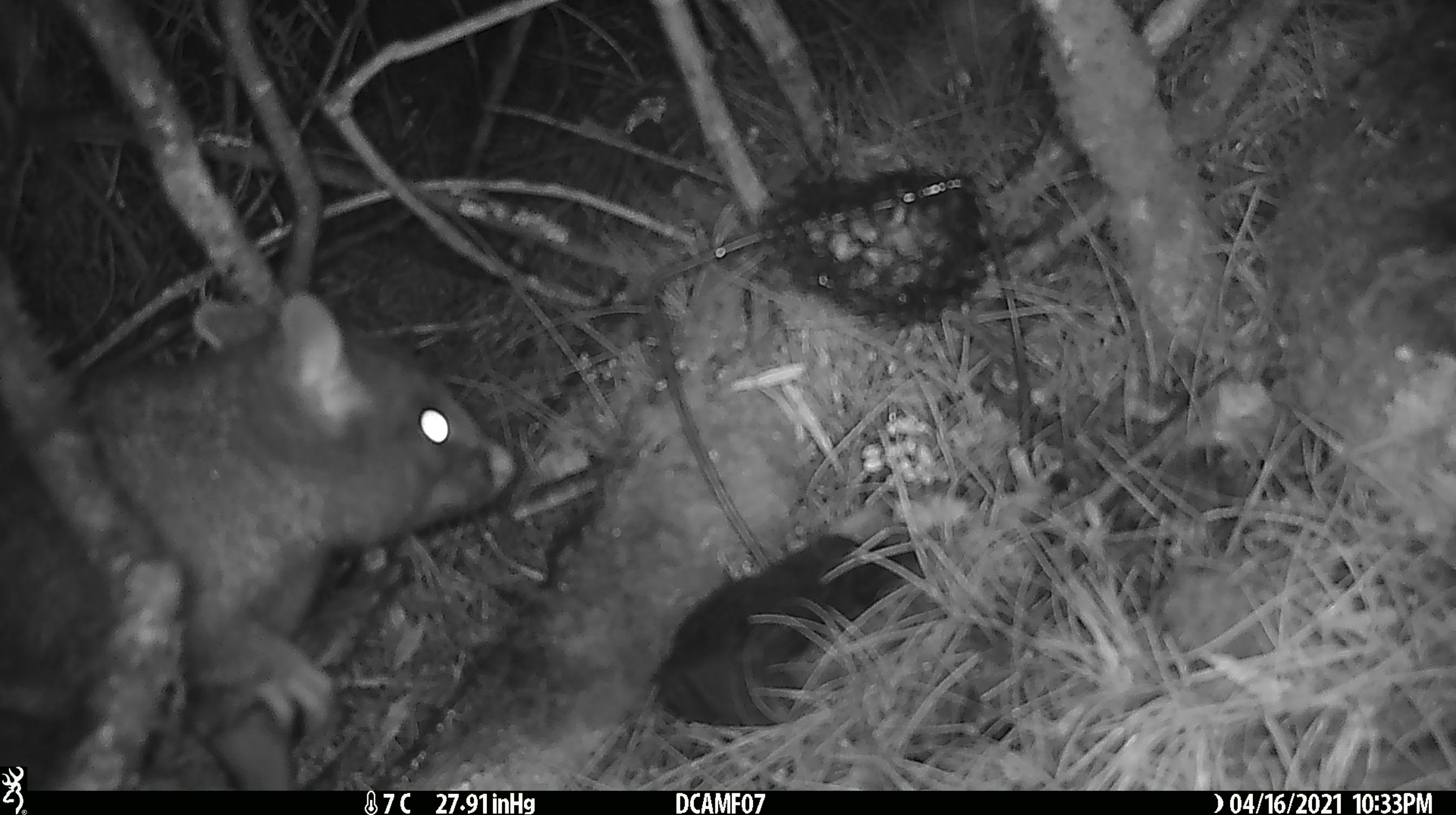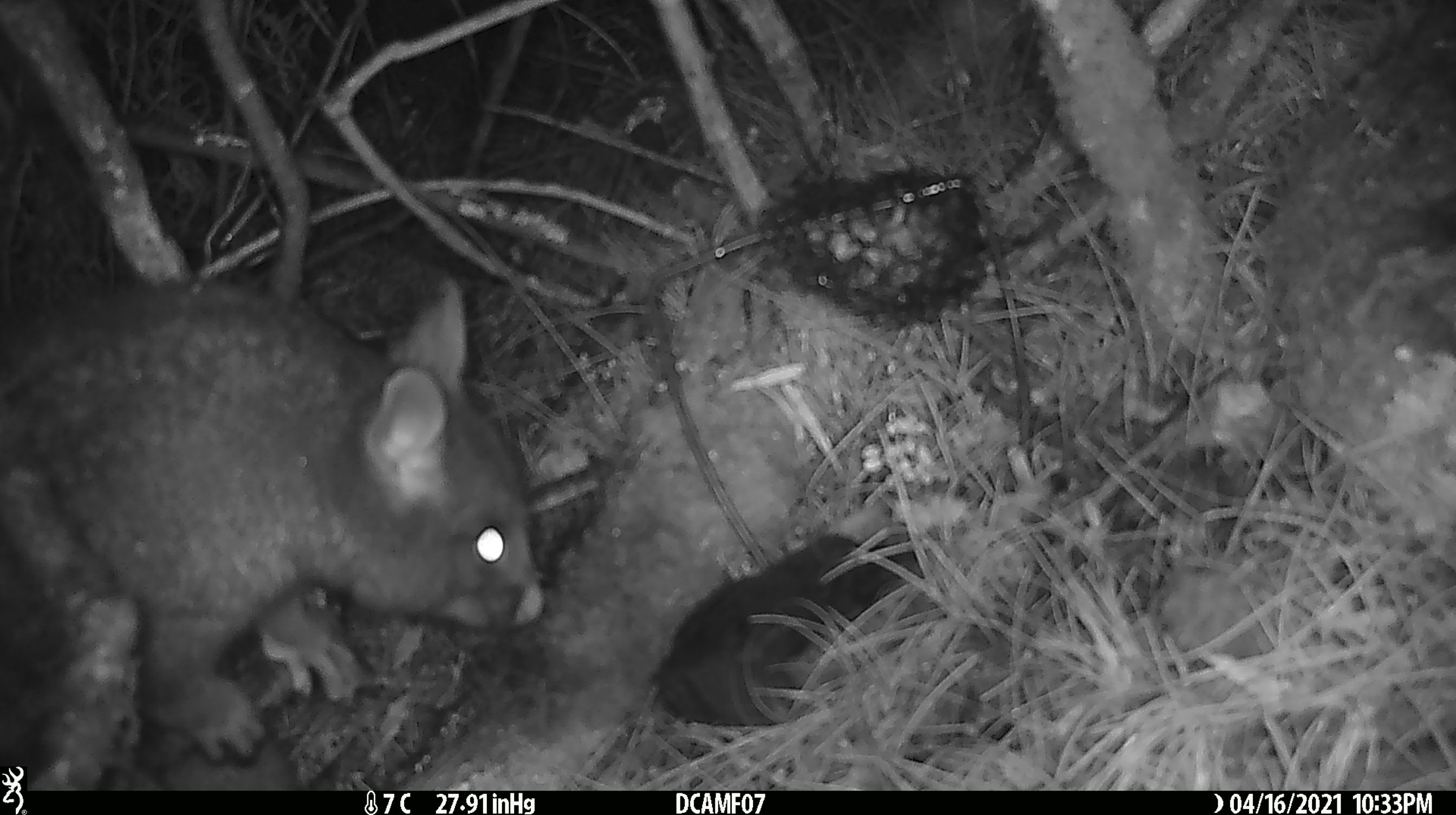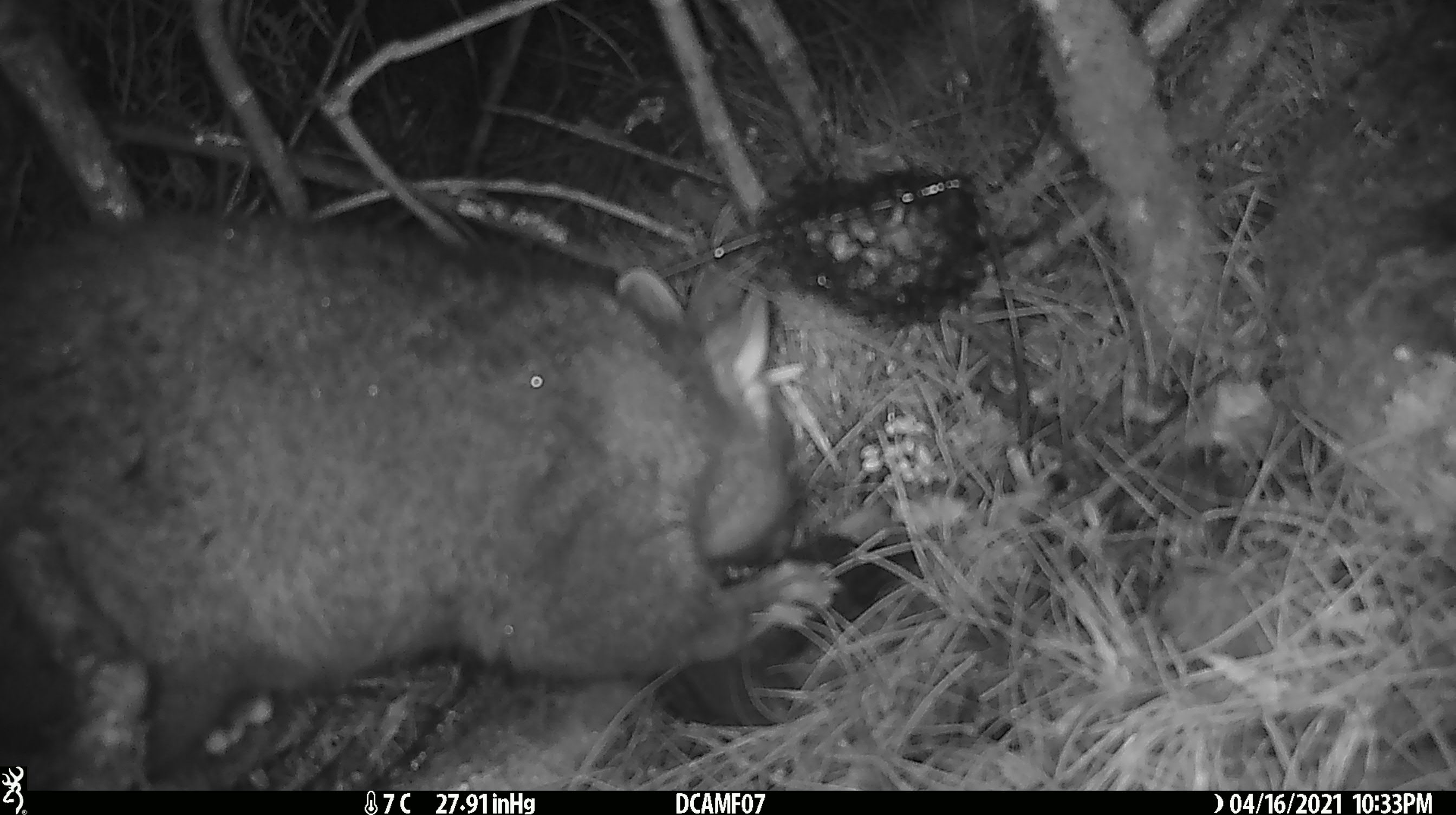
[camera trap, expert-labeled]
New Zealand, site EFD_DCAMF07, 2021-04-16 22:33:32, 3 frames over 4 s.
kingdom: Animalia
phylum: Chordata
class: Mammalia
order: Diprotodontia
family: Phalangeridae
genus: Trichosurus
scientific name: Trichosurus vulpecula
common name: common brushtail possum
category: possum